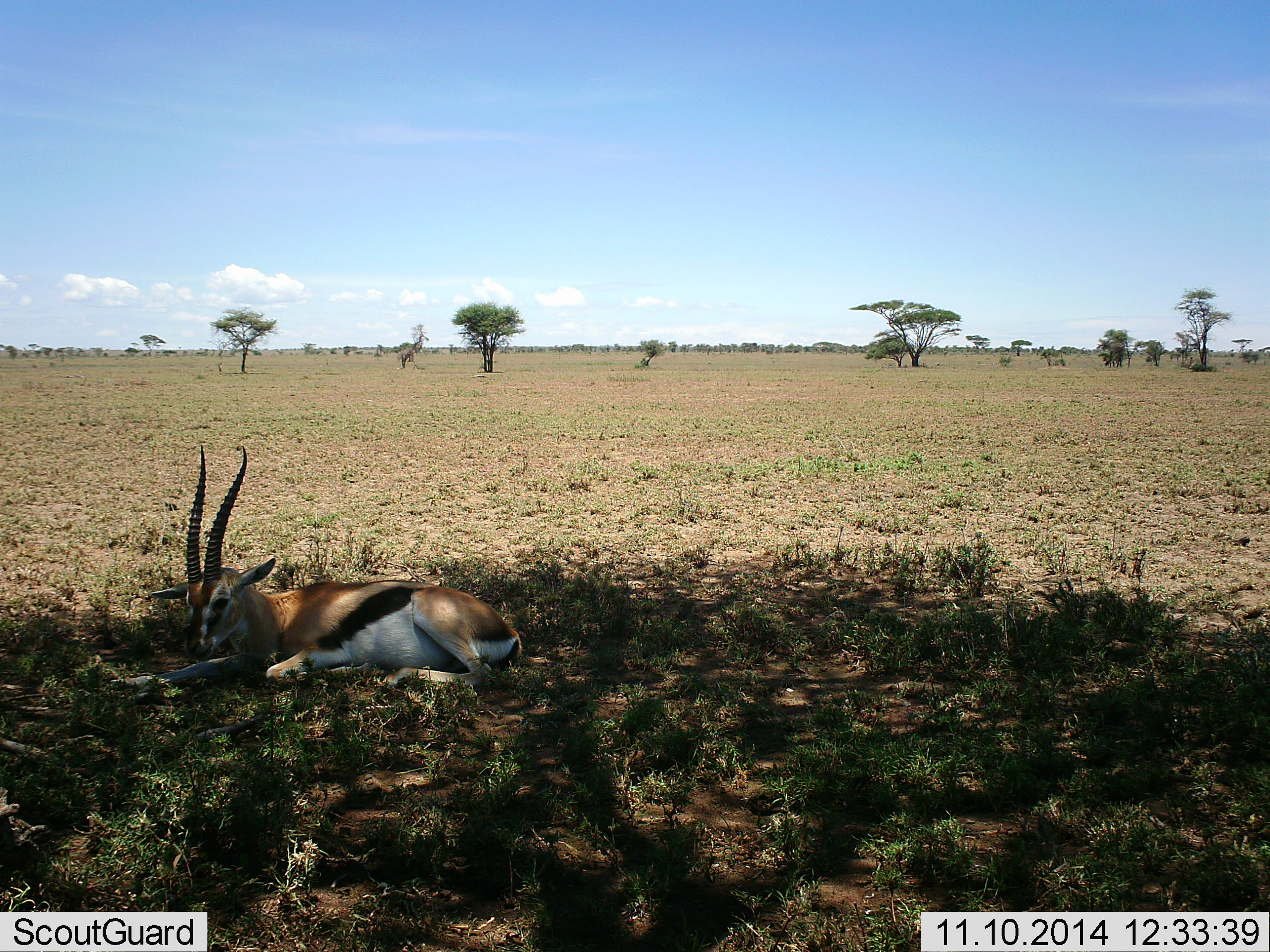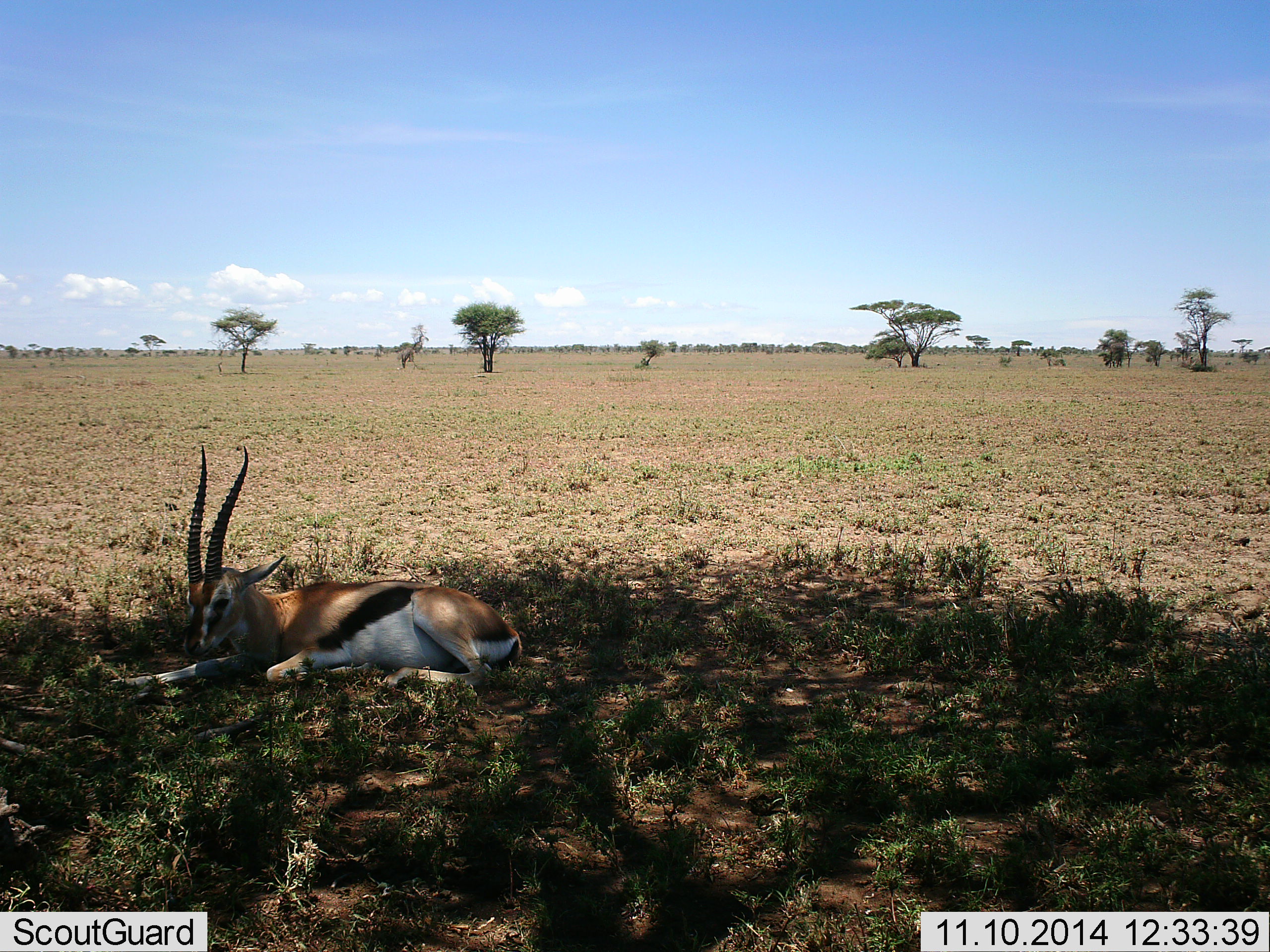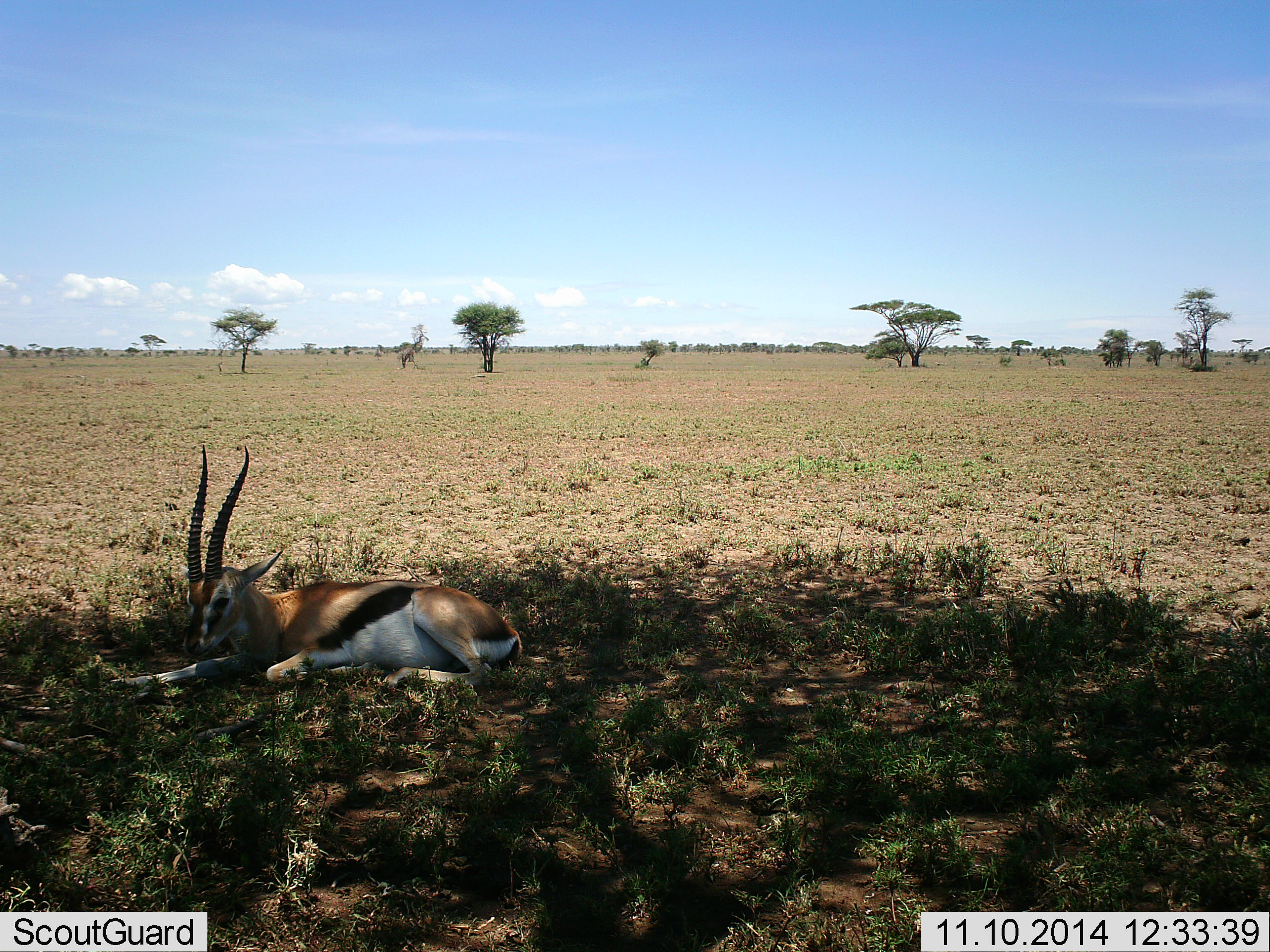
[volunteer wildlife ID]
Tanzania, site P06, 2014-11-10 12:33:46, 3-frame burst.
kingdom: Animalia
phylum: Chordata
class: Mammalia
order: Artiodactyla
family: Bovidae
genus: Eudorcas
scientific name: Eudorcas thomsonii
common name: thomson's gazelle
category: gazellethomsons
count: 1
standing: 0%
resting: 100%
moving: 0%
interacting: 0%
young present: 0%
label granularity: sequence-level